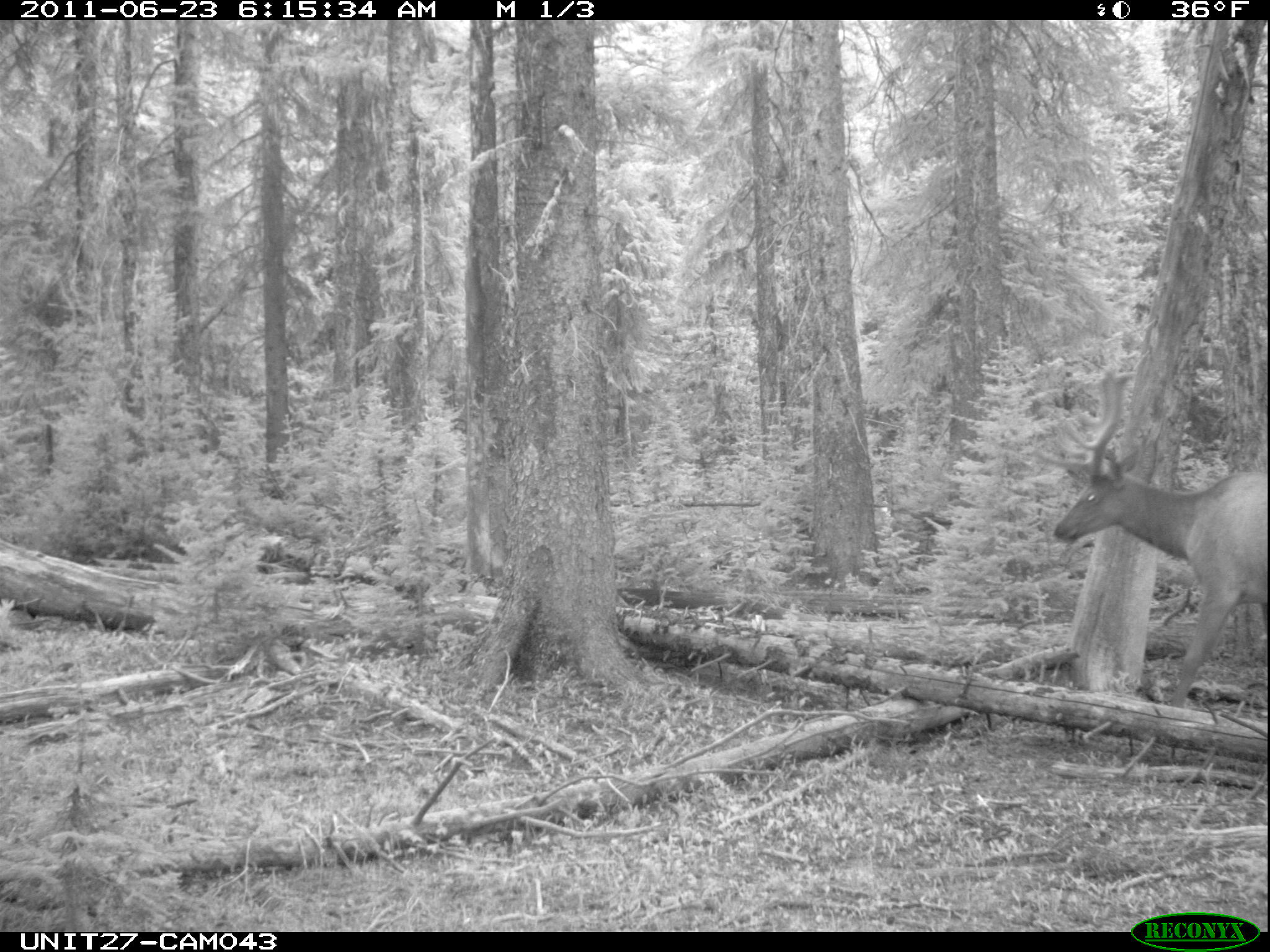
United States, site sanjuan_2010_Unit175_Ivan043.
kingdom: Animalia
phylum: Chordata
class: Mammalia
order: Artiodactyla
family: Cervidae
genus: Cervus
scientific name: Cervus elaphus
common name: red deer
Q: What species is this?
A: Cervus elaphus (red deer).